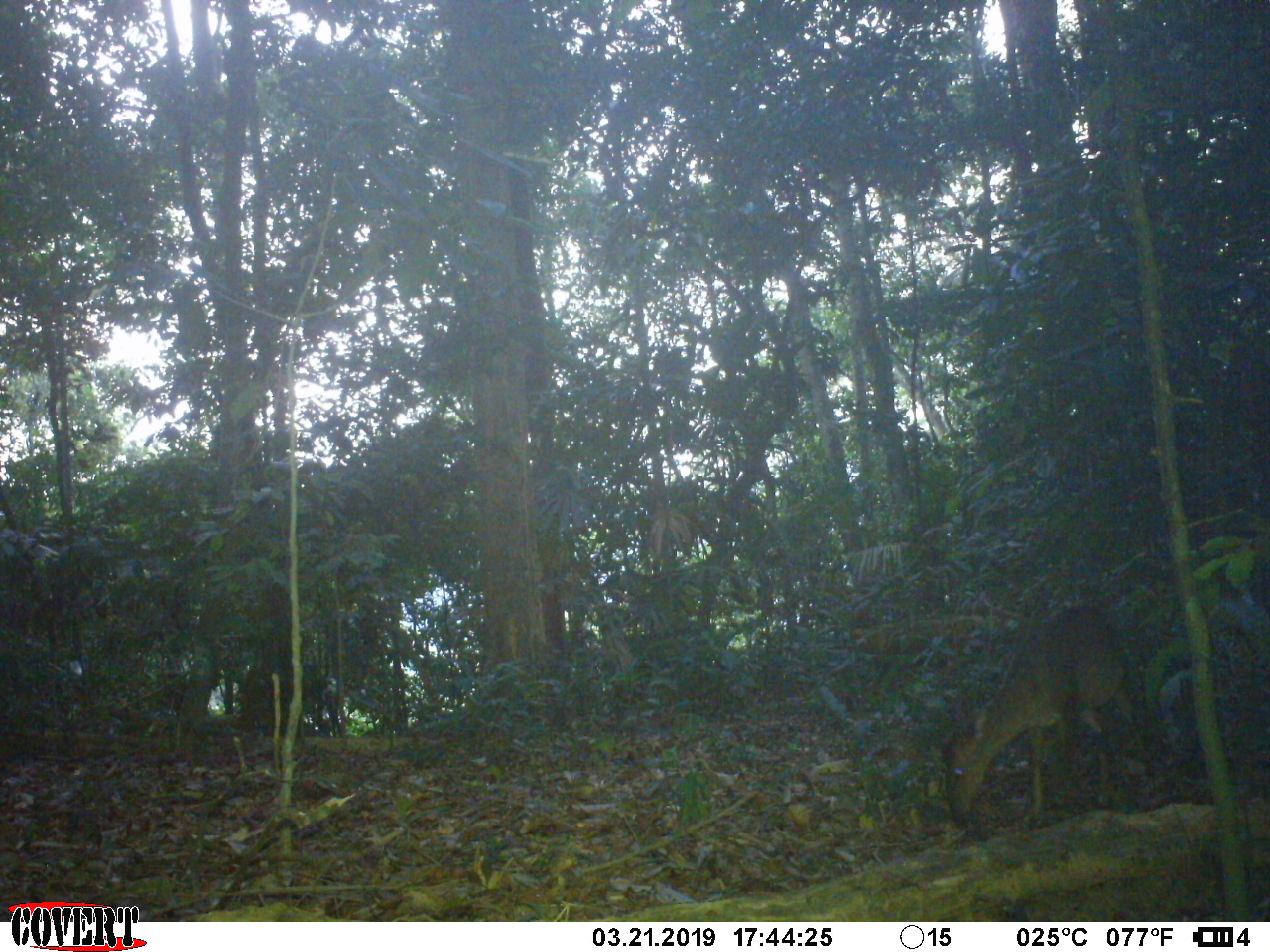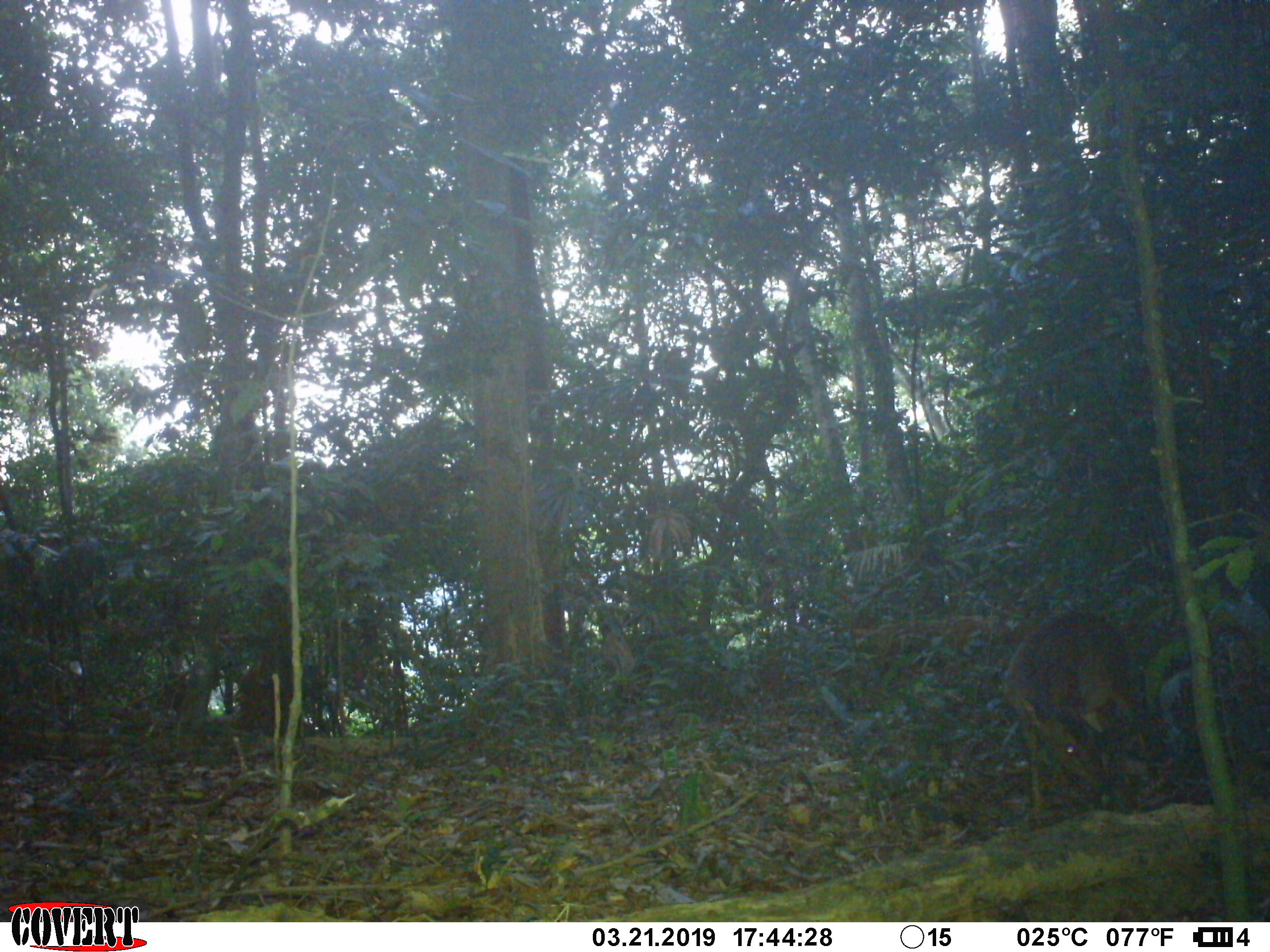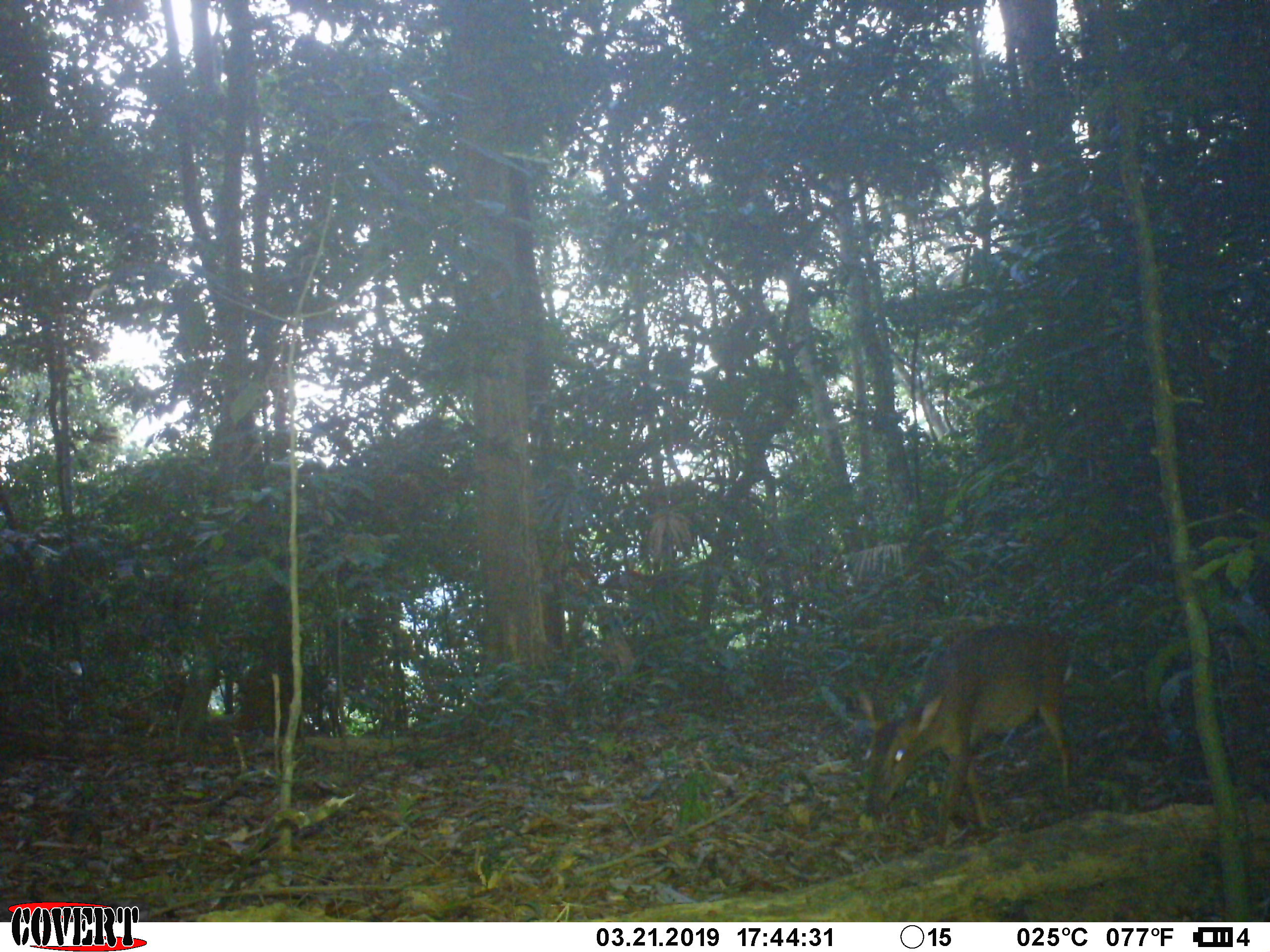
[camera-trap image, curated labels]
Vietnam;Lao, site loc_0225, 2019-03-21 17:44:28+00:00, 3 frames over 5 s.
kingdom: Animalia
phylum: Chordata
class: Mammalia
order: Artiodactyla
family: Cervidae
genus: Muntiacus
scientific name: Muntiacus vuquangensis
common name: large-antlered muntjac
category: large antlered muntjac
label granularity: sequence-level